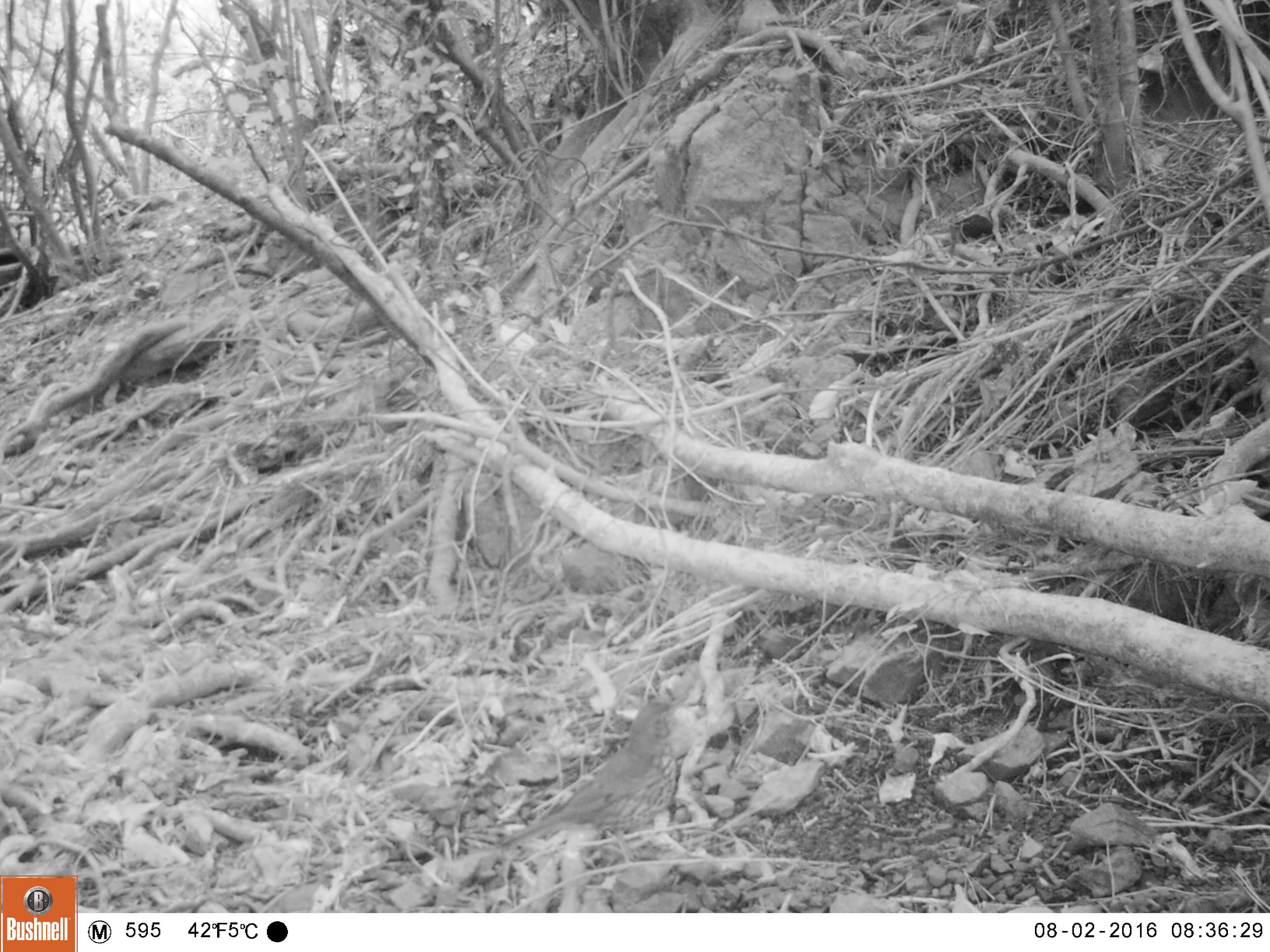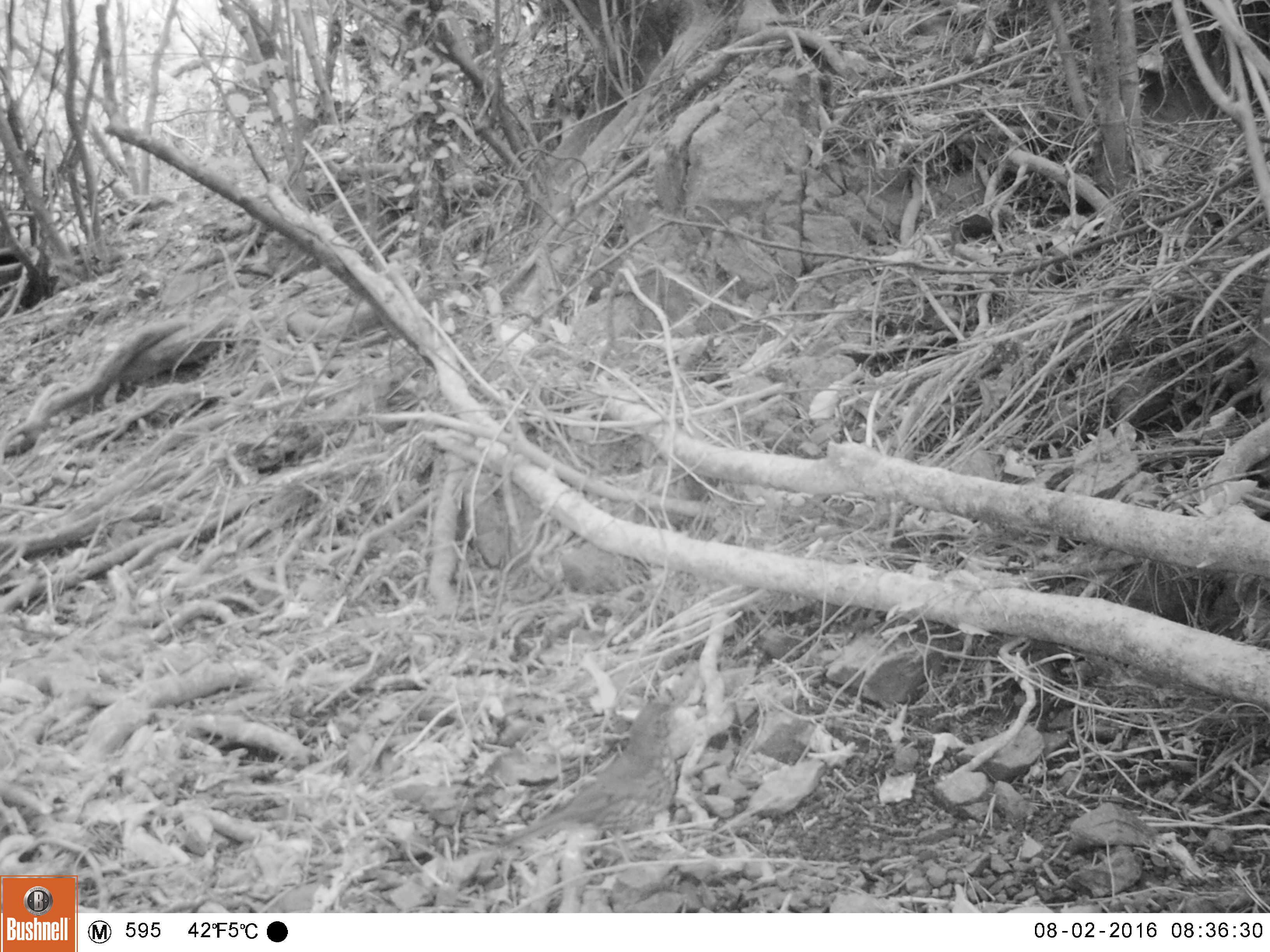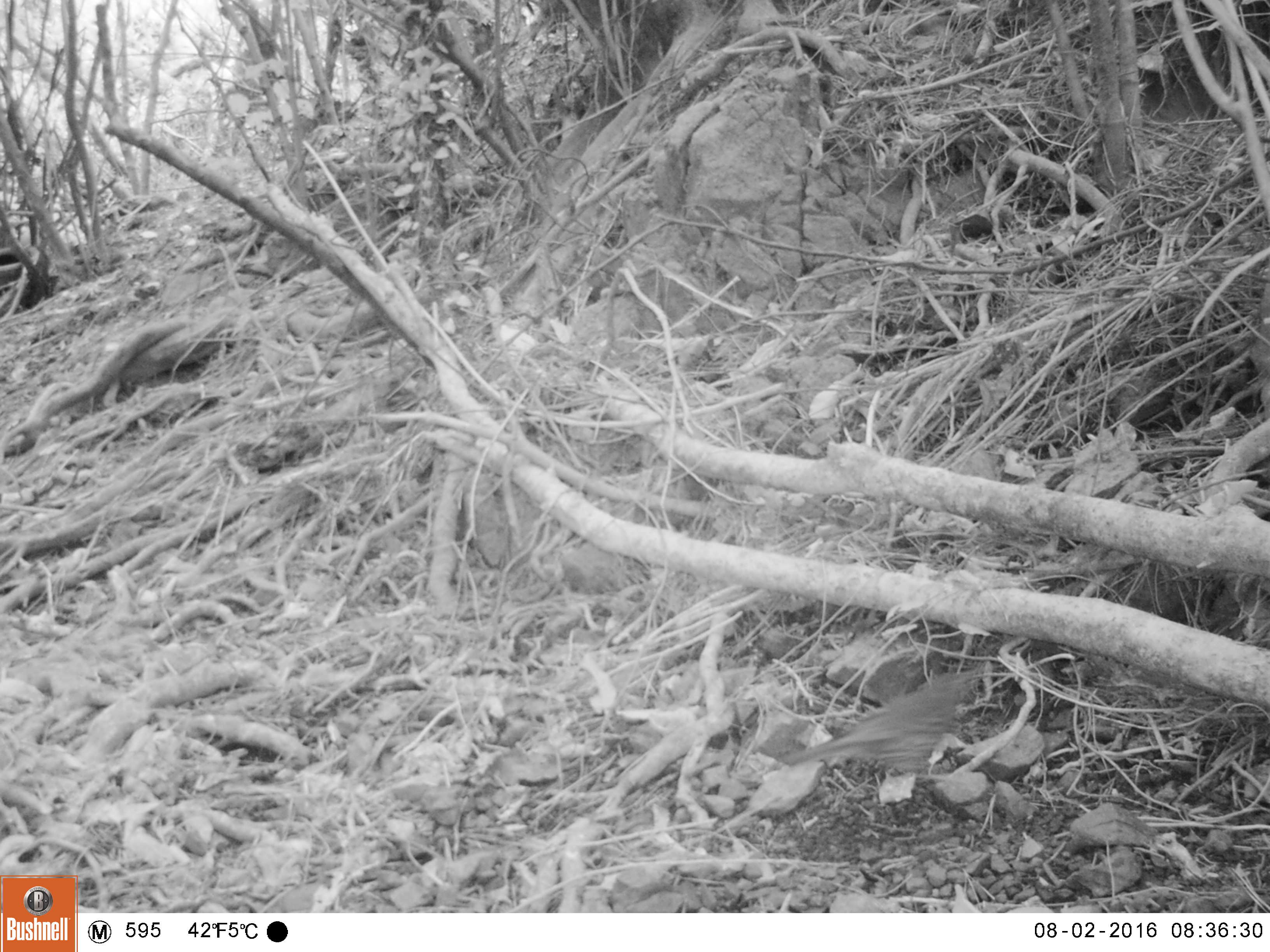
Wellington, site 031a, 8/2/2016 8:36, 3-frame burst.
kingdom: Animalia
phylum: Chordata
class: Aves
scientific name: Aves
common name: bird